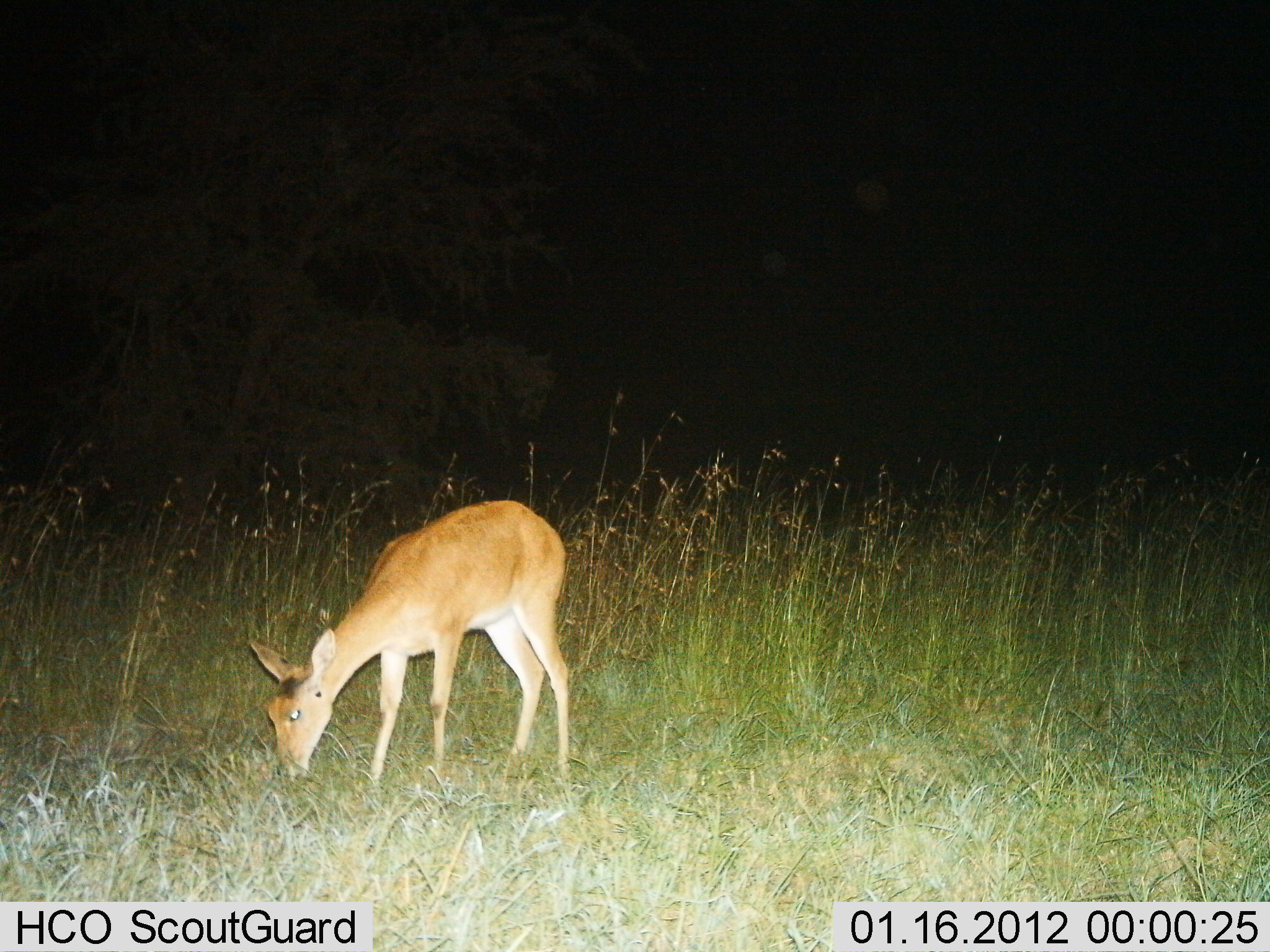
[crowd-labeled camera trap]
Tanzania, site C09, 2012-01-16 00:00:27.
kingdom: Animalia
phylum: Chordata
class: Mammalia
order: Artiodactyla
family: Bovidae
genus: Redunca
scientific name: Redunca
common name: reedbuck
Reedbuck (Redunca), count 1. Behavior (volunteer vote fractions): standing 9%, resting 0%, moving 0%, interacting 0%. Young present (vote fraction): 5%. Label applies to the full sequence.